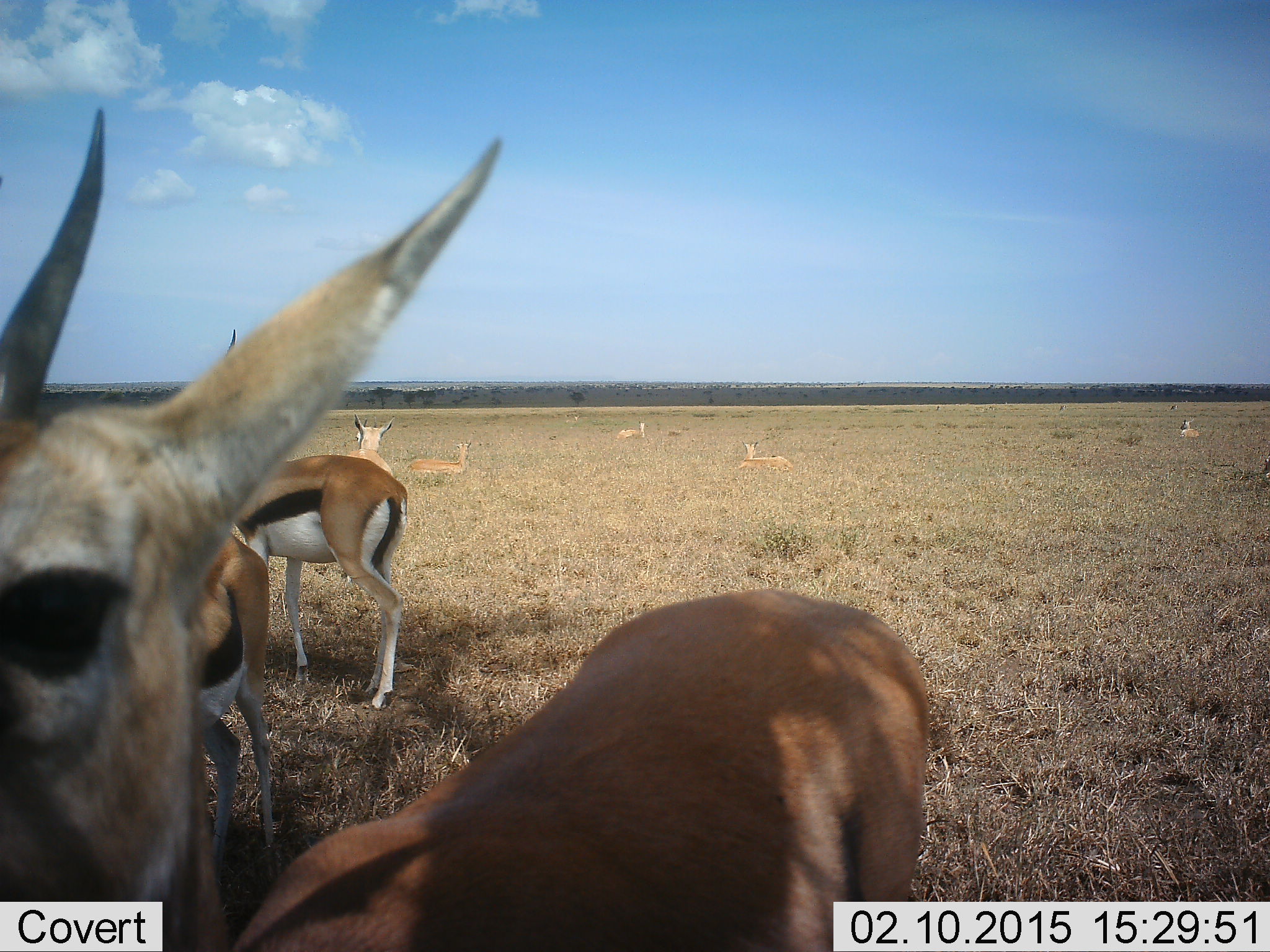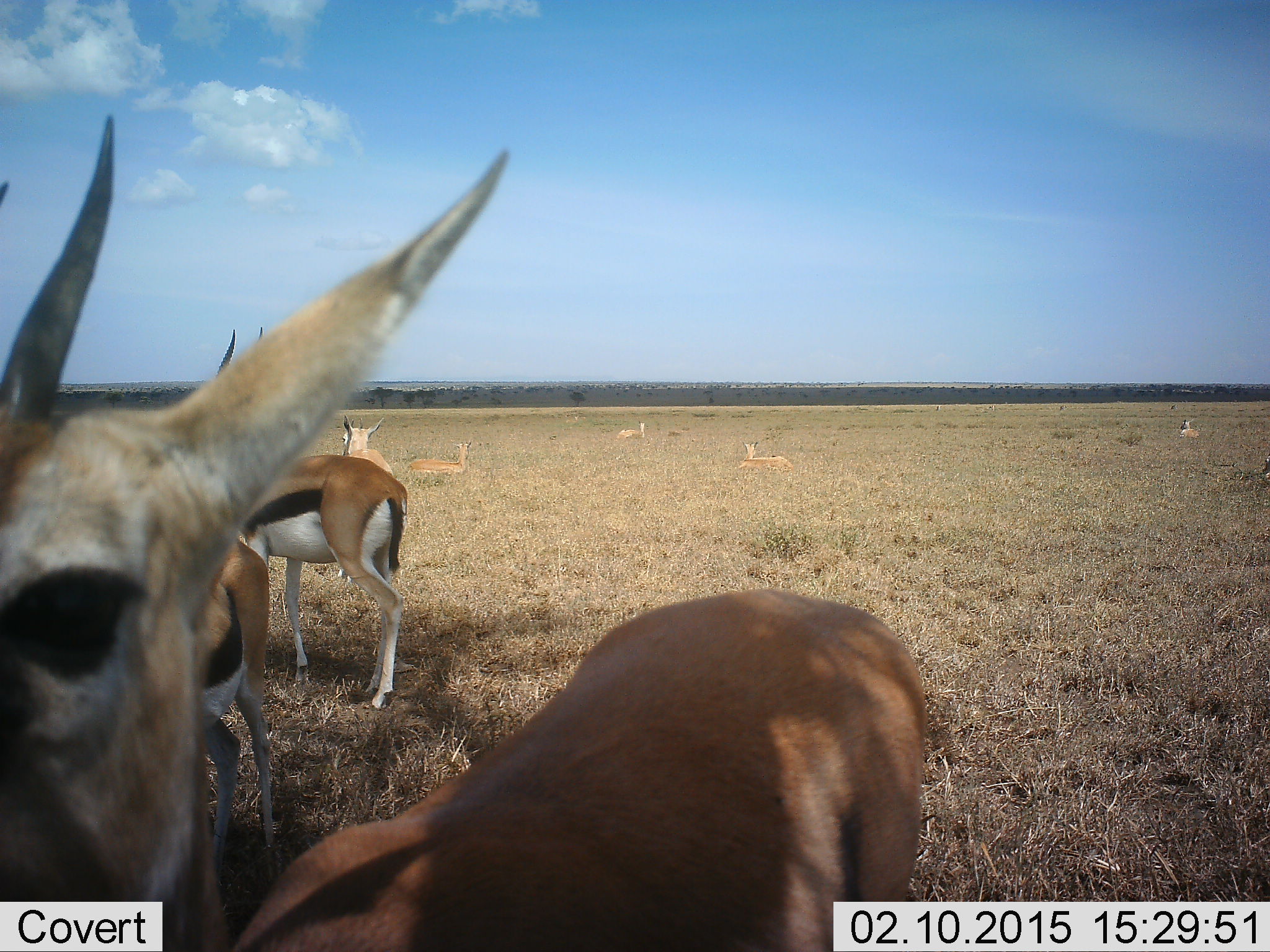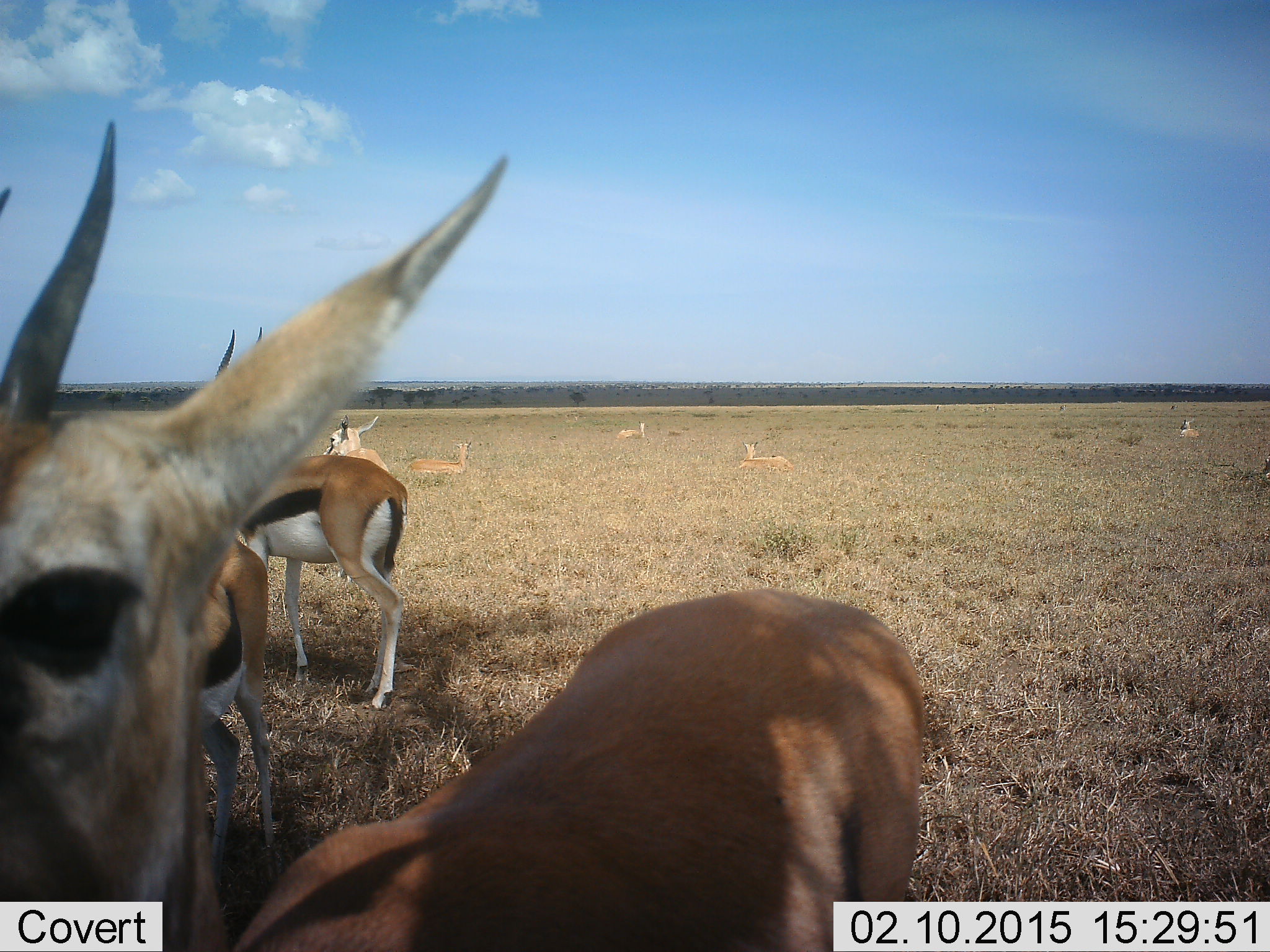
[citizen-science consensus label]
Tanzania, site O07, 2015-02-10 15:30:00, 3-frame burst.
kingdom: Animalia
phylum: Chordata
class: Mammalia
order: Artiodactyla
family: Bovidae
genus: Eudorcas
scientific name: Eudorcas thomsonii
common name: thomson's gazelle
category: gazellethomsons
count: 8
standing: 60%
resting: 70%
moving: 20%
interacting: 10%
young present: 0%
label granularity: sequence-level